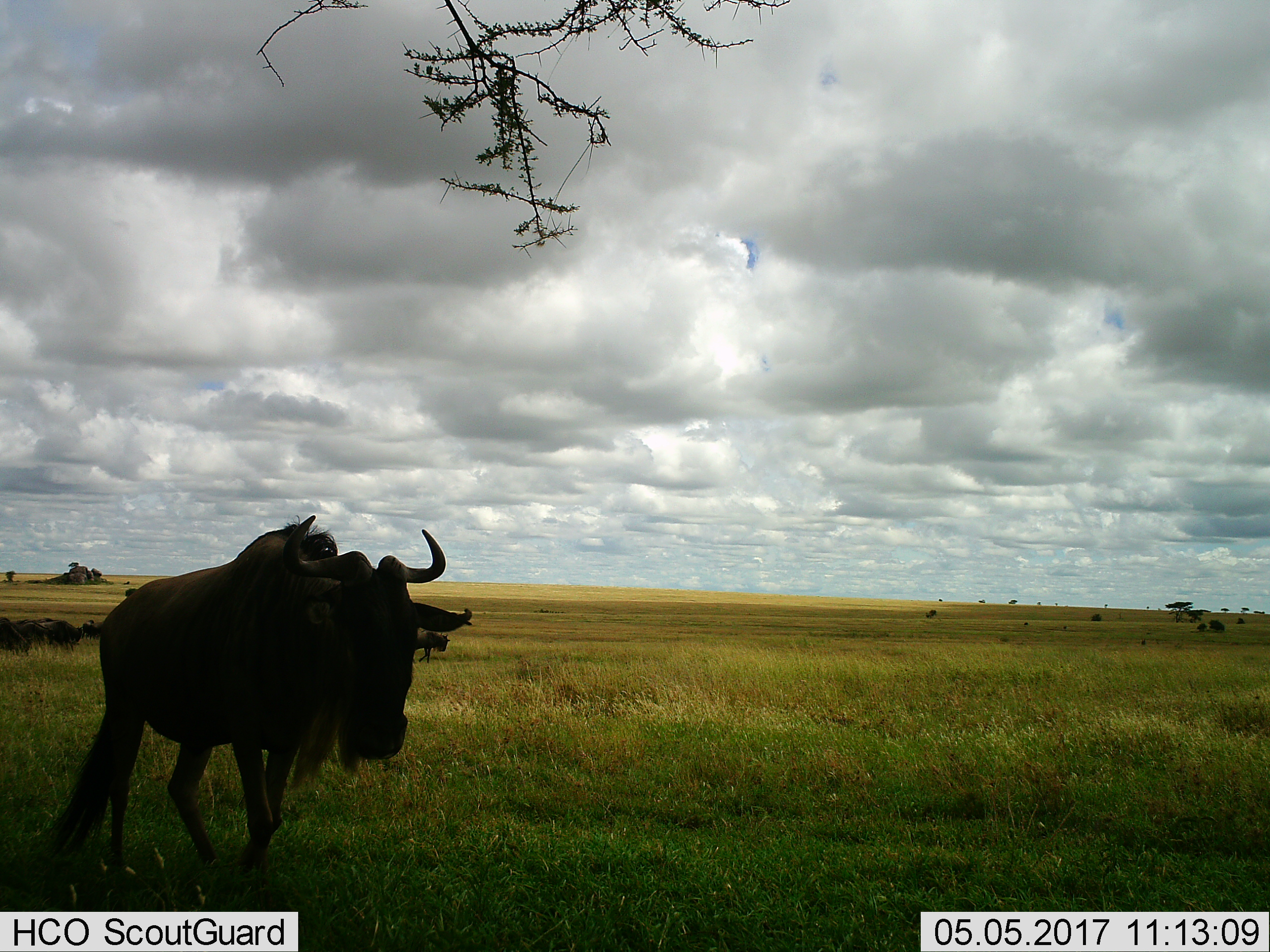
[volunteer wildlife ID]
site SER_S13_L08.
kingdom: Animalia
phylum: Chordata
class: Mammalia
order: Artiodactyla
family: Bovidae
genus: Connochaetes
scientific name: Connochaetes taurinus taurinus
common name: blue wildebeest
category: wildebeestblue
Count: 1.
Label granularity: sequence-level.